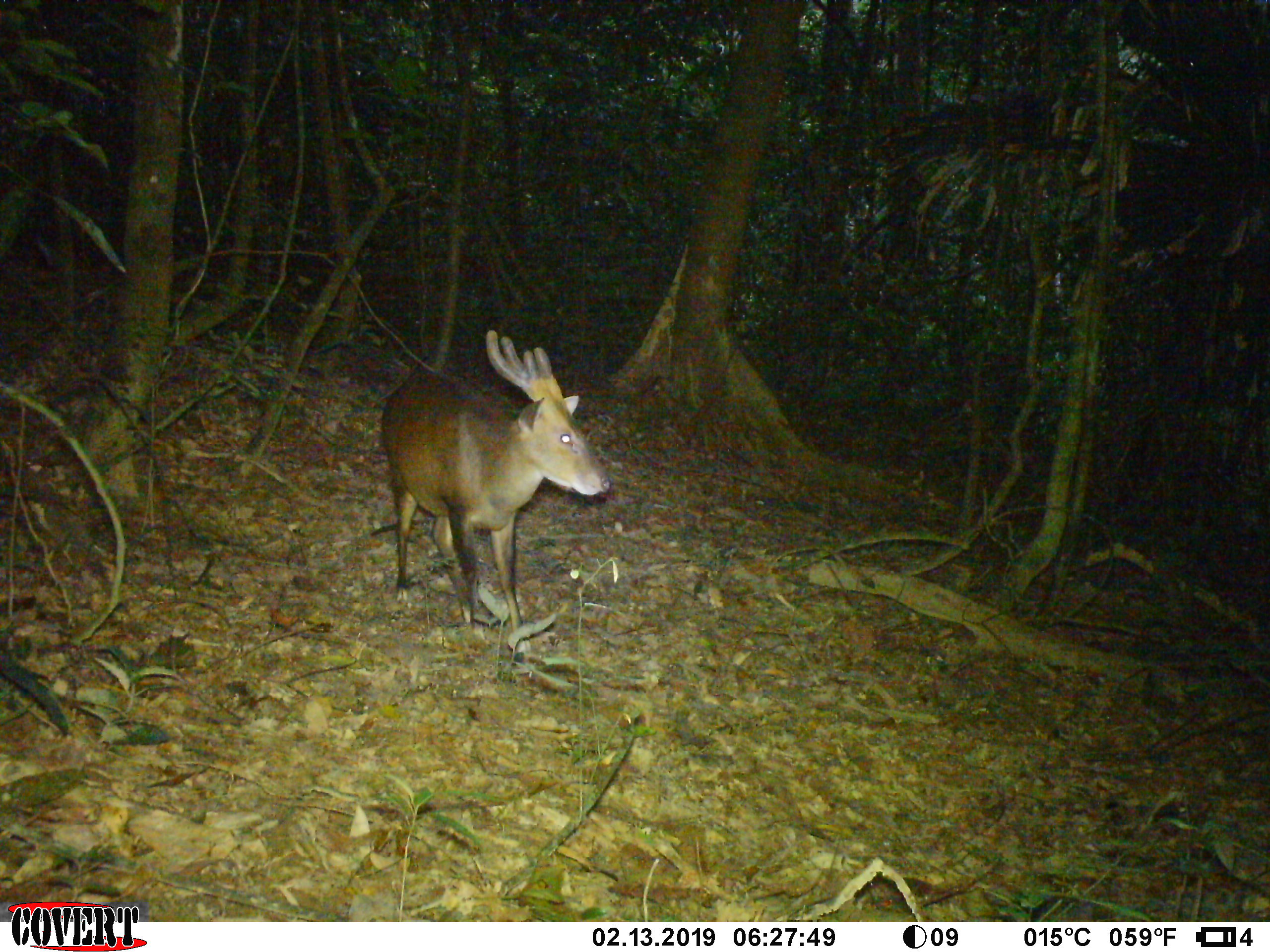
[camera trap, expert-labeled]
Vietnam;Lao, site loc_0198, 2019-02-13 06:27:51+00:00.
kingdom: Animalia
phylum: Chordata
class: Mammalia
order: Artiodactyla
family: Cervidae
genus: Muntiacus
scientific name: Muntiacus vuquangensis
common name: large-antlered muntjac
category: large antlered muntjac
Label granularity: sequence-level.